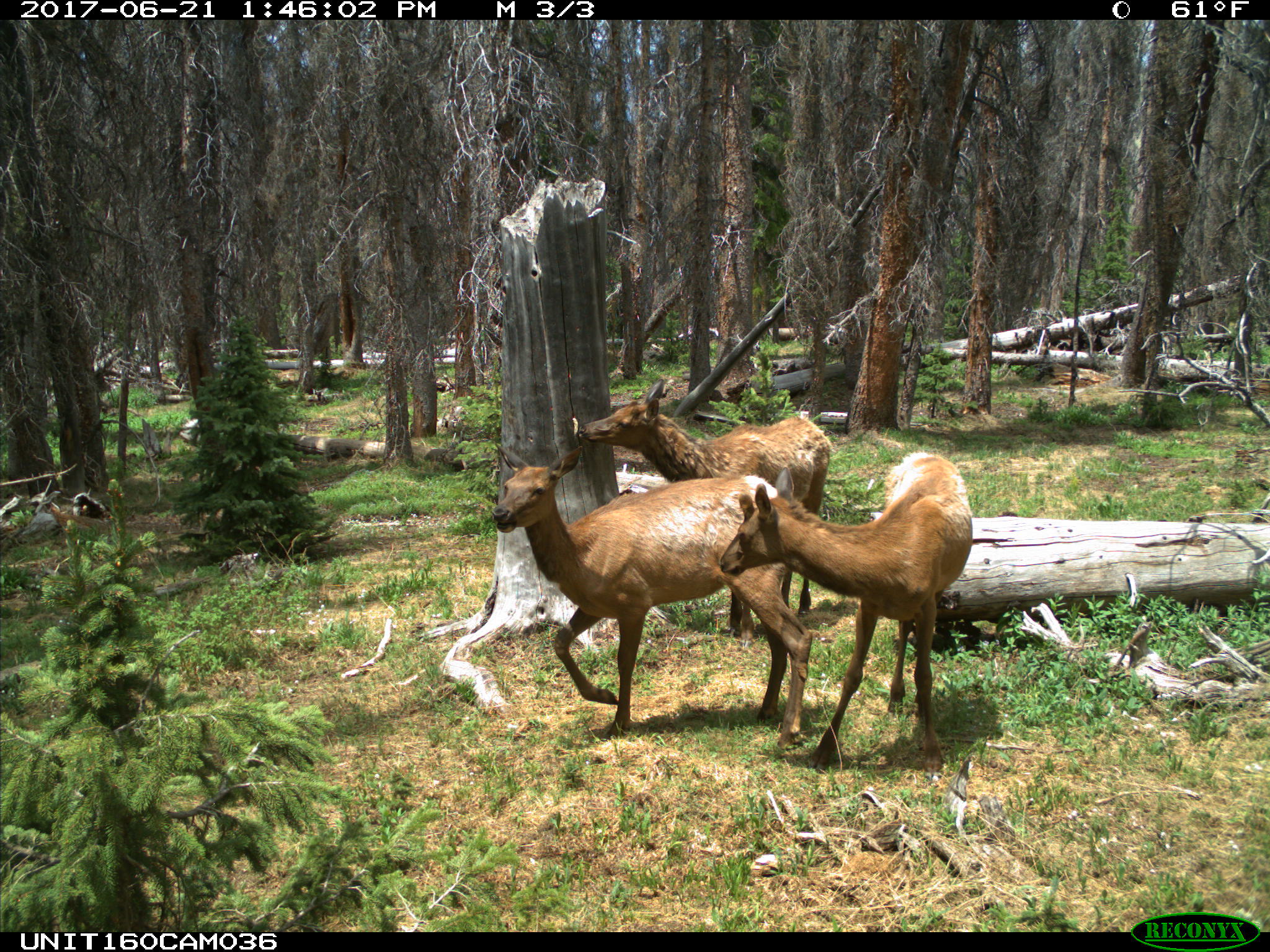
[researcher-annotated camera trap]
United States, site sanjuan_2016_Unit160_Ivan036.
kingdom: Animalia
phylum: Chordata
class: Mammalia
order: Artiodactyla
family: Cervidae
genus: Cervus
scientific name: Cervus elaphus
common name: red deer